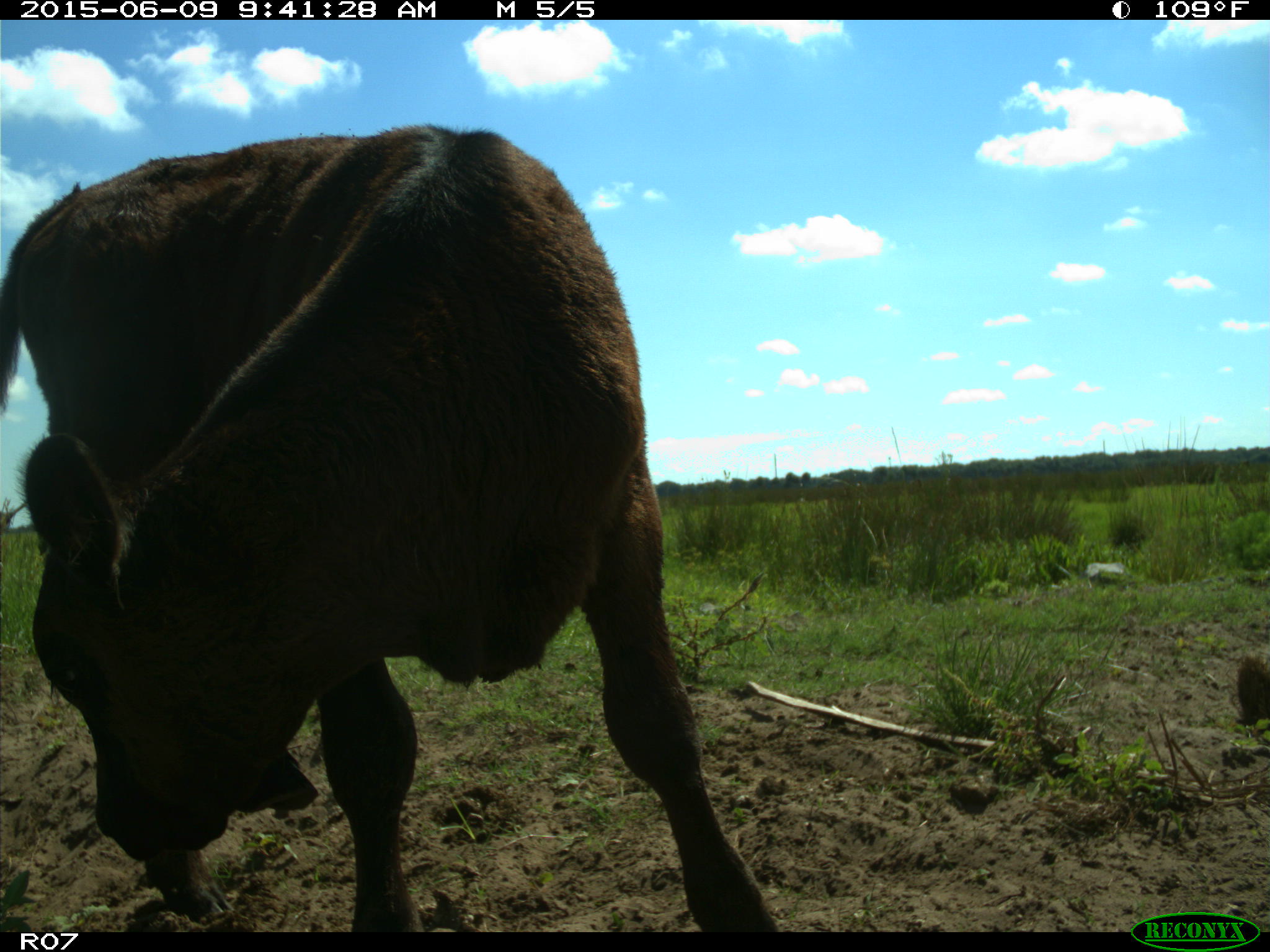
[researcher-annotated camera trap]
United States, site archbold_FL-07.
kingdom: Animalia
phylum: Chordata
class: Mammalia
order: Artiodactyla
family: Bovidae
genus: Bos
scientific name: Bos taurus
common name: domestic cow